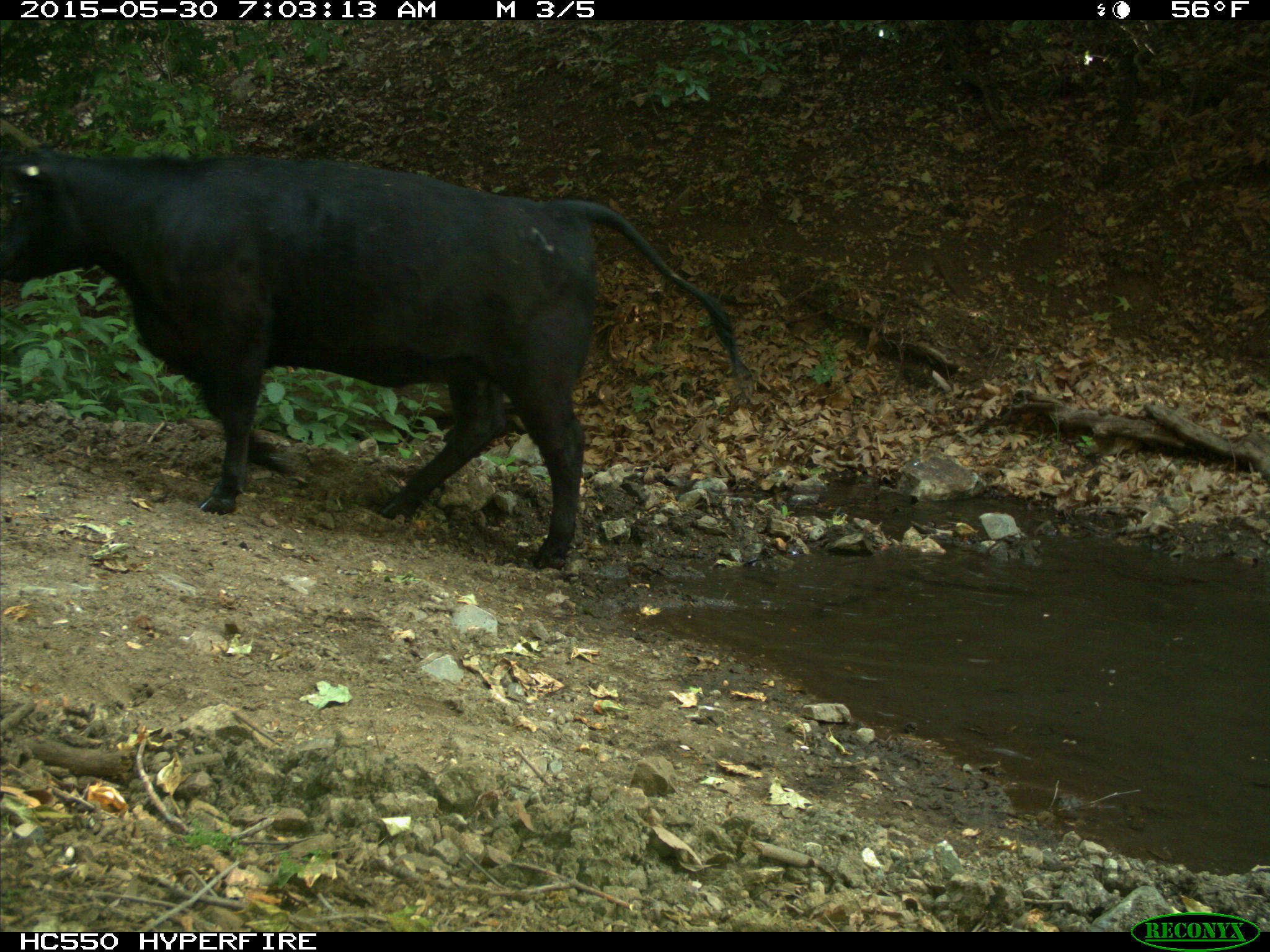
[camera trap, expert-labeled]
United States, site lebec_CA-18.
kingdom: Animalia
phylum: Chordata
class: Mammalia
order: Artiodactyla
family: Bovidae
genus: Bos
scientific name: Bos taurus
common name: domestic cow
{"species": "Bos taurus (domestic cow)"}